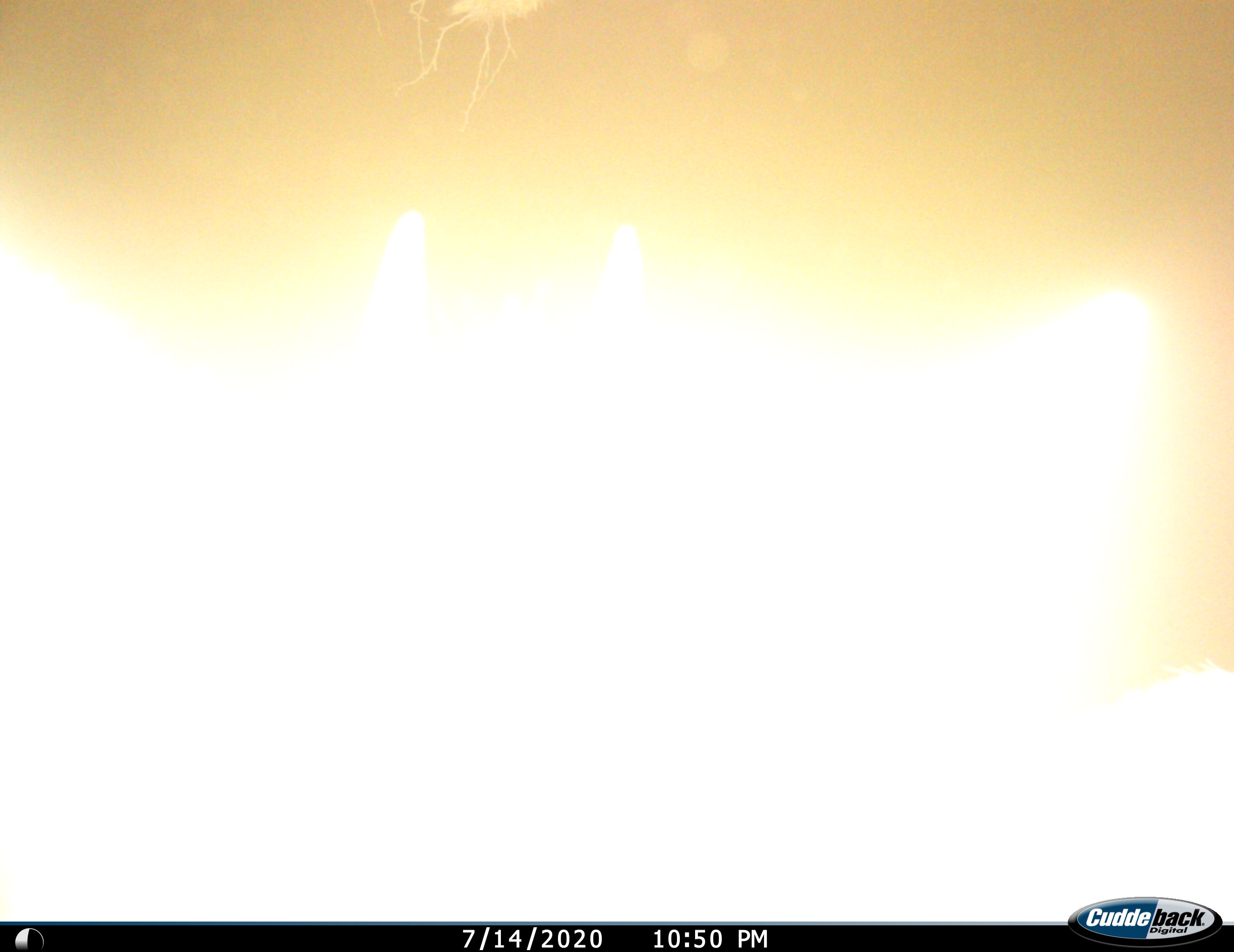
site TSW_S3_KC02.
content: unidentified animal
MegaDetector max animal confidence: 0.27